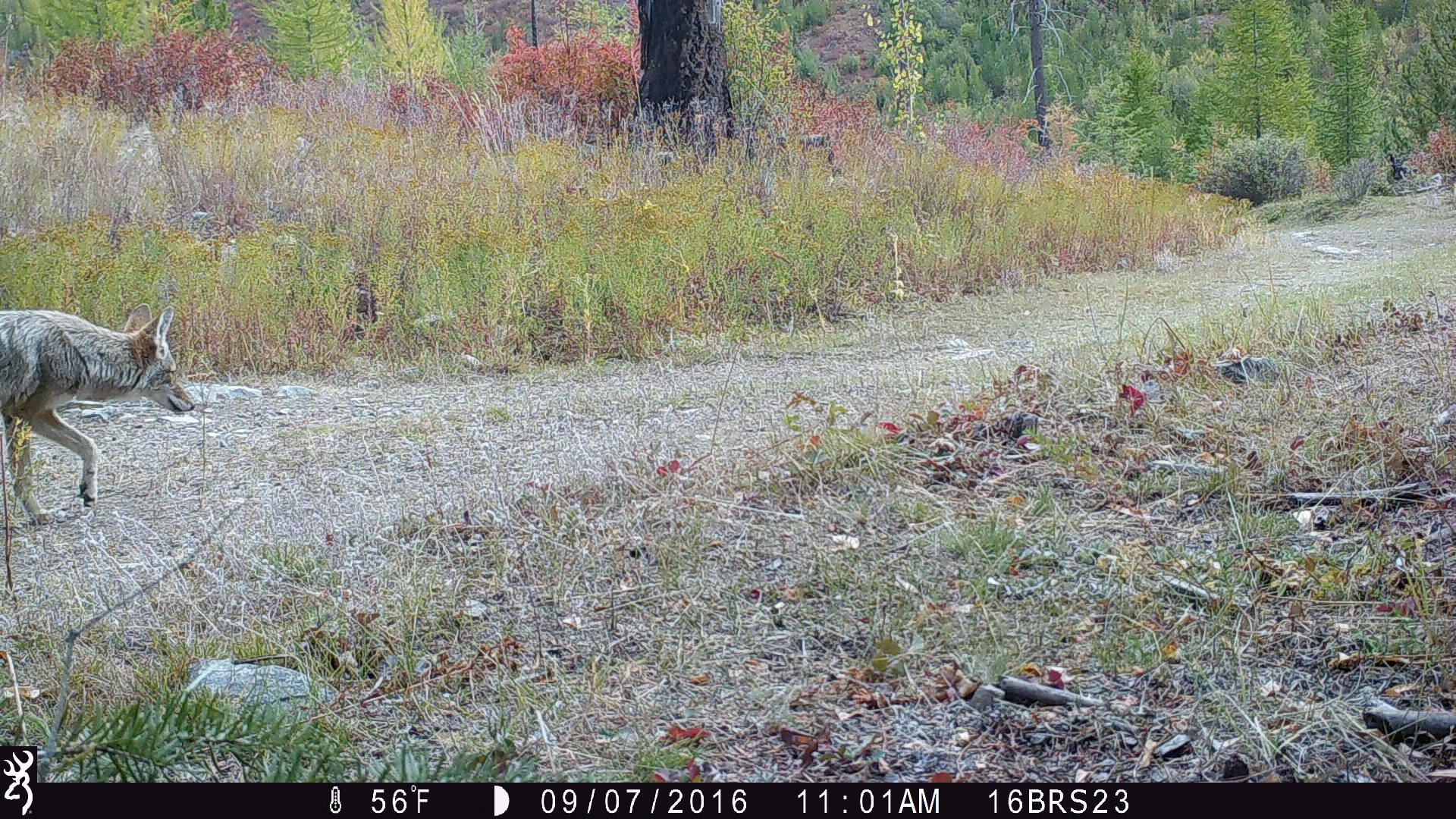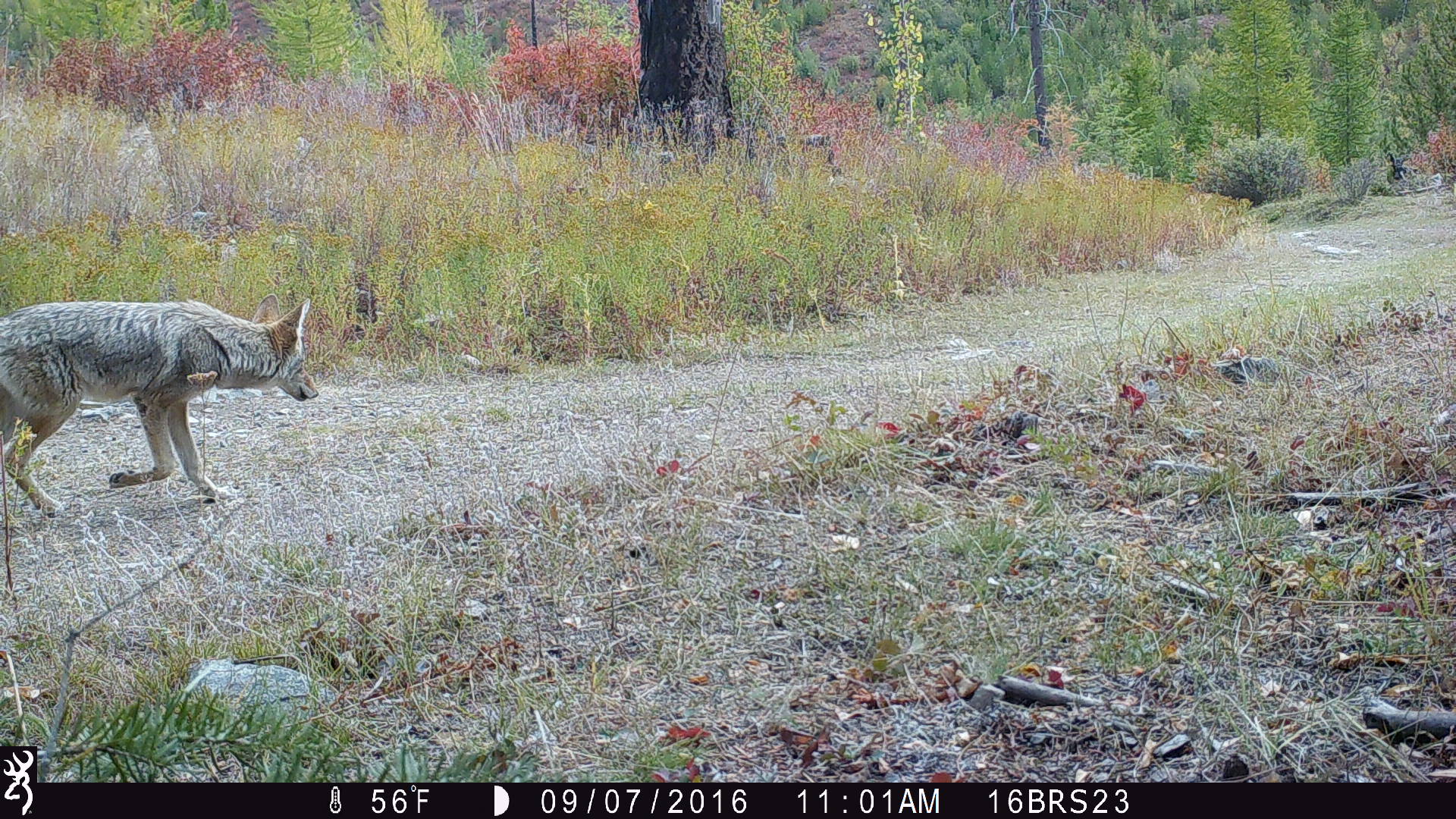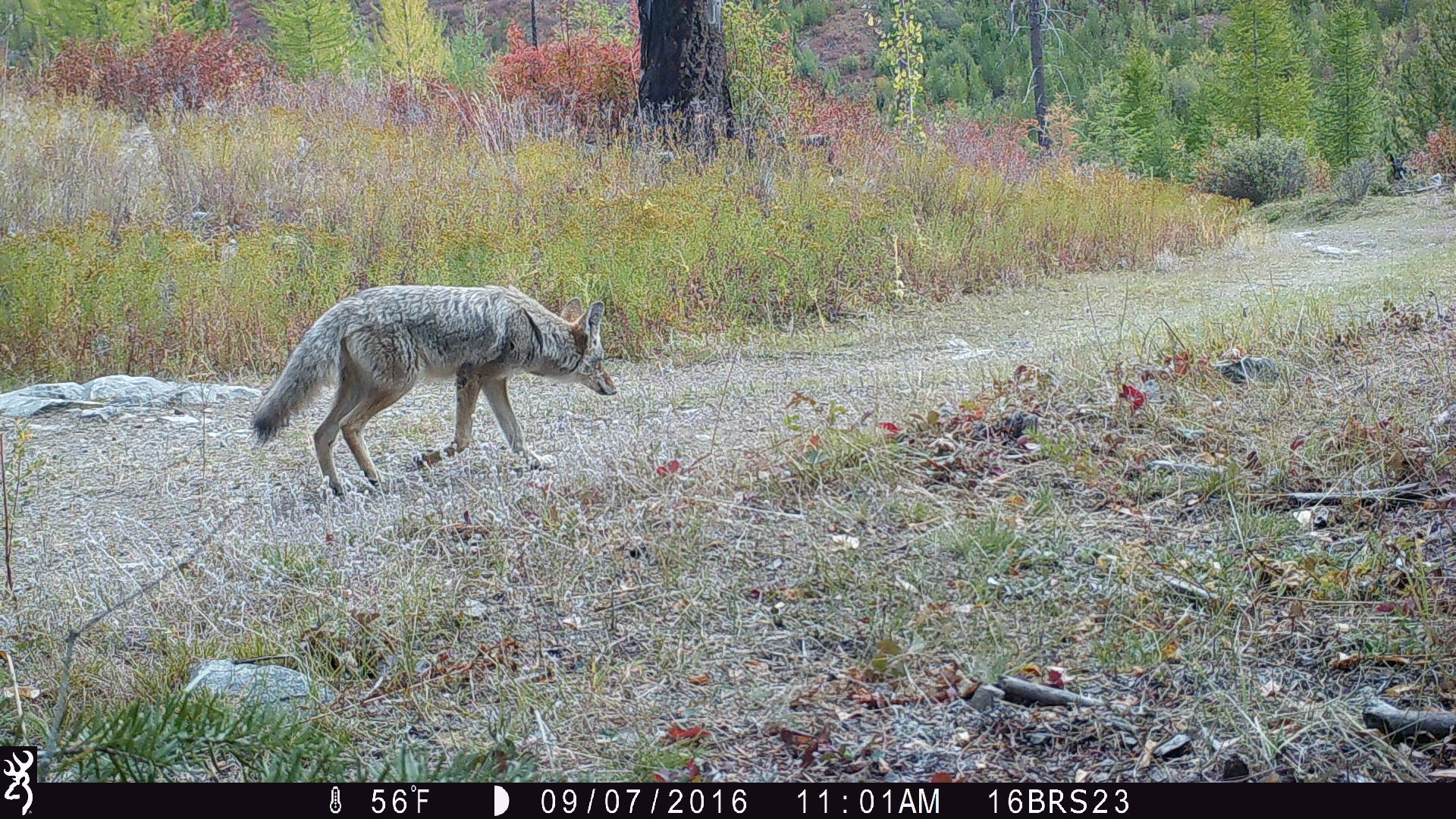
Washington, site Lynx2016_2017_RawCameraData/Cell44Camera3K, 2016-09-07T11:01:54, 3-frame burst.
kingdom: Animalia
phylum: Chordata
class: Mammalia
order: Carnivora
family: Canidae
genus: Canis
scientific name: Canis latrans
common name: coyote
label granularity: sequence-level